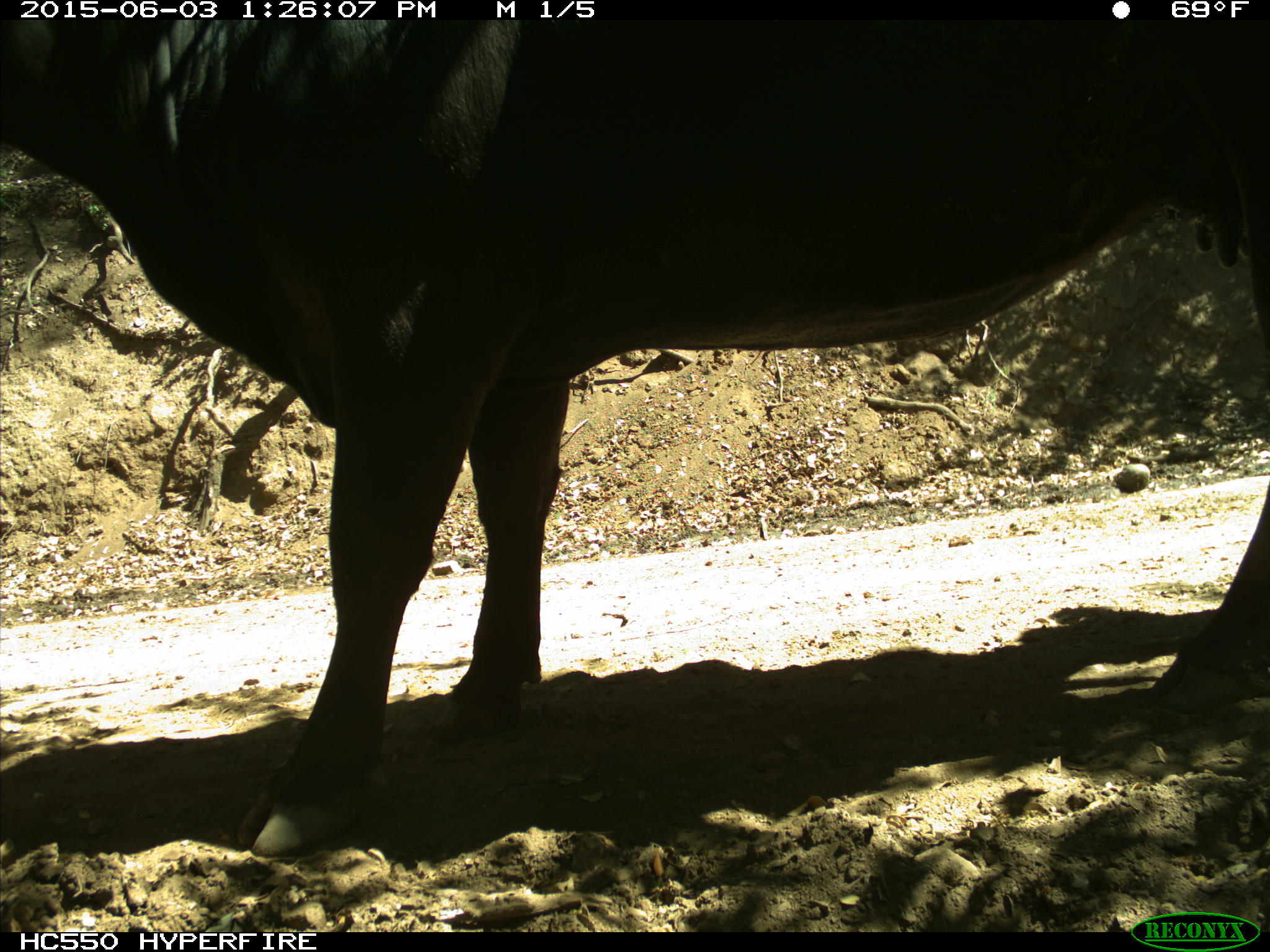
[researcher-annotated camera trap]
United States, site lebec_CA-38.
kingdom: Animalia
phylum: Chordata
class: Mammalia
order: Artiodactyla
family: Bovidae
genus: Bos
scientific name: Bos taurus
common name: domestic cow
Bos taurus (domestic cow).